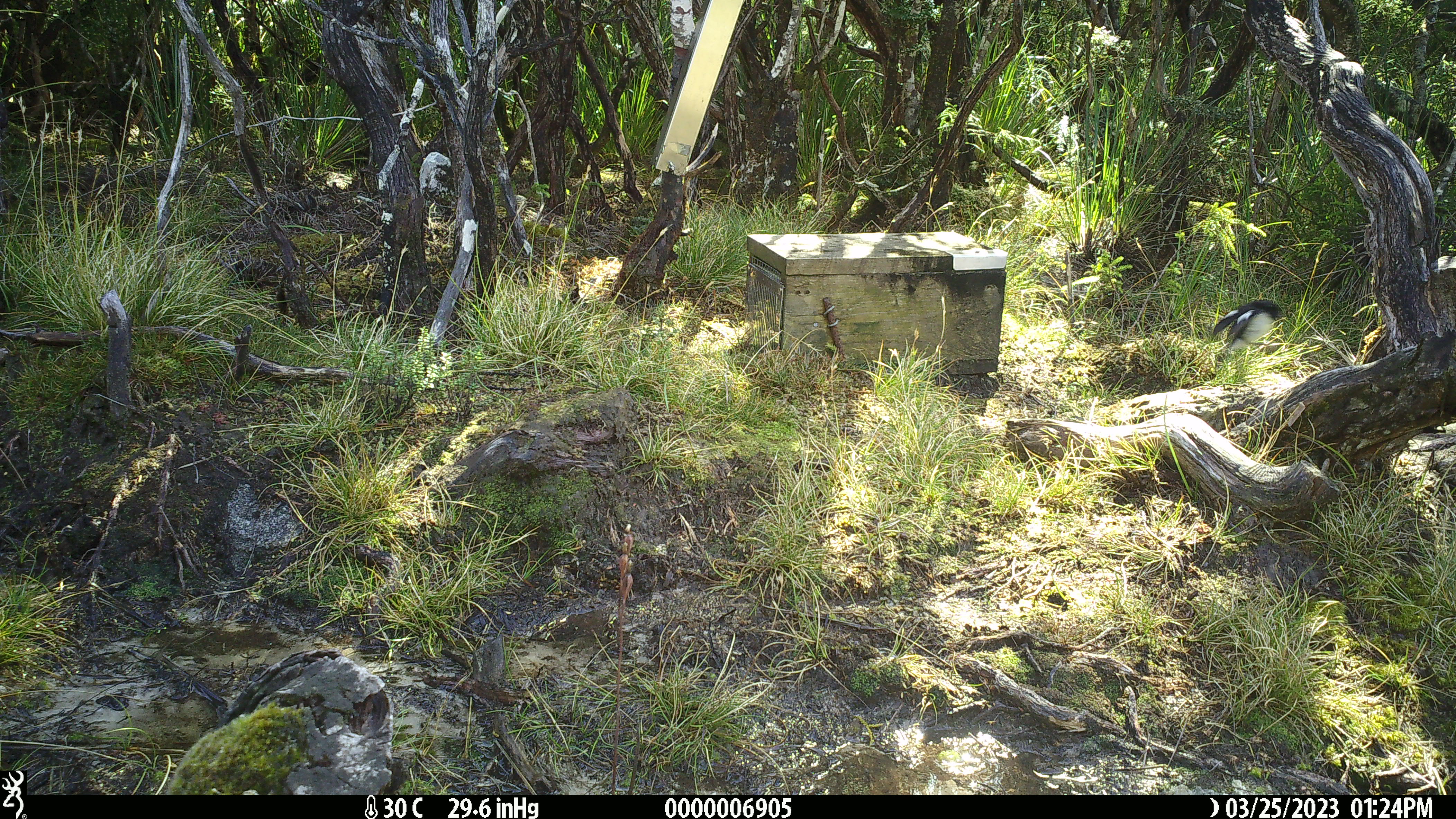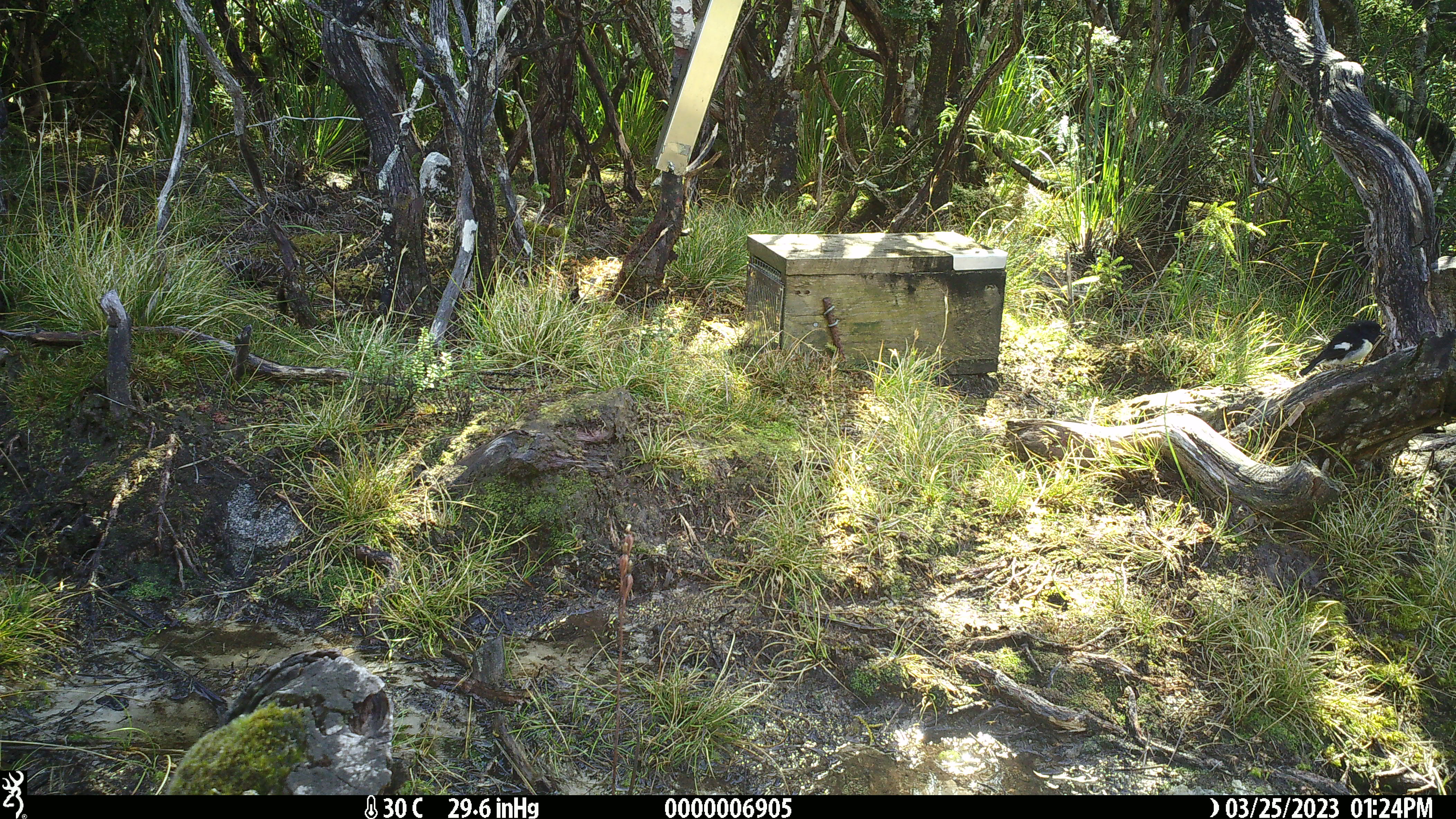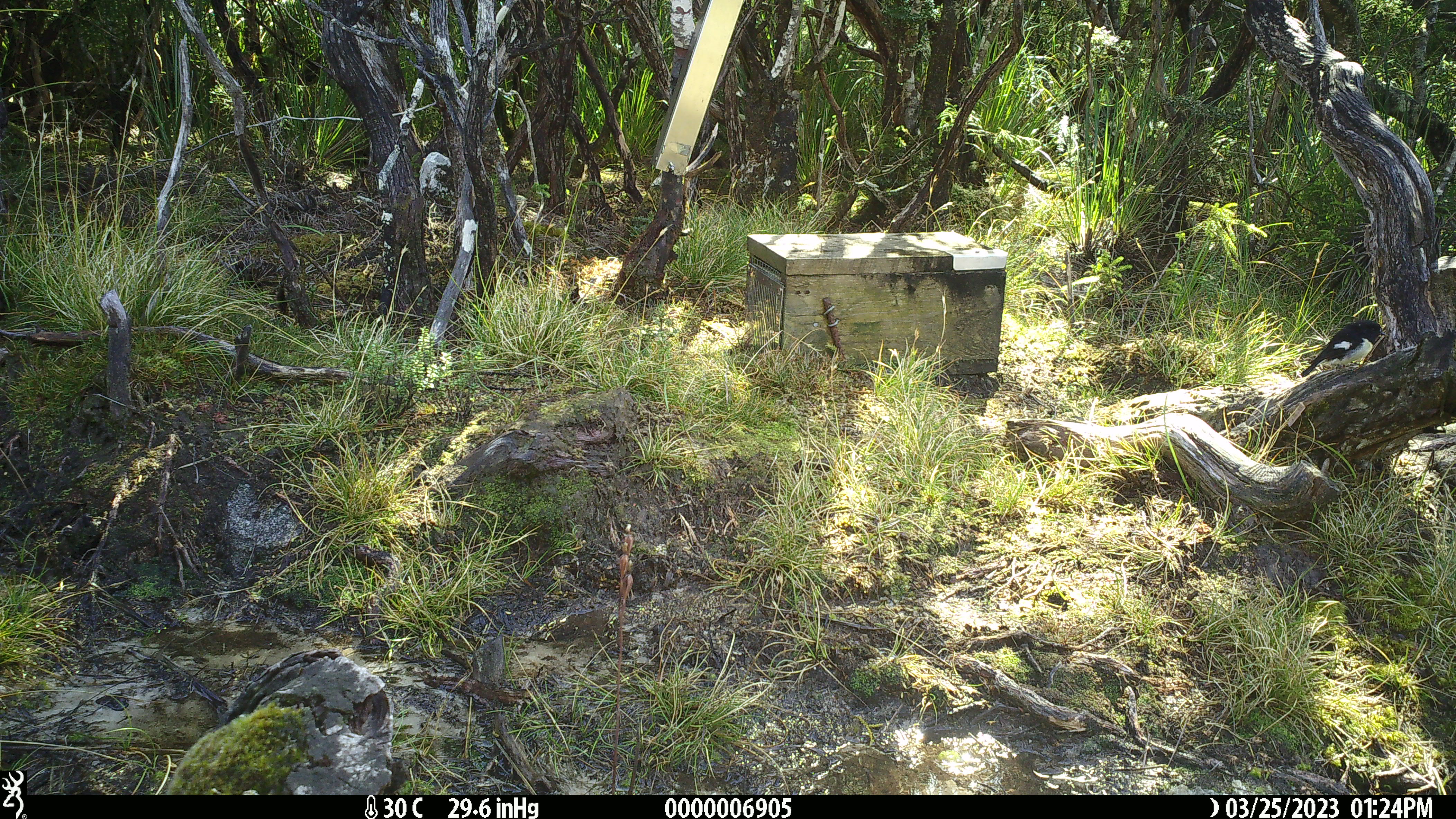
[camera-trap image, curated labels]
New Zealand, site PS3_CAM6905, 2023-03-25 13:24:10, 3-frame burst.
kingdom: Animalia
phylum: Chordata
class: Aves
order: Passeriformes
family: Petroicidae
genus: Petroica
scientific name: Petroica macrocephala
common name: tomtit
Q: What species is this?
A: Tomtit (Petroica macrocephala).